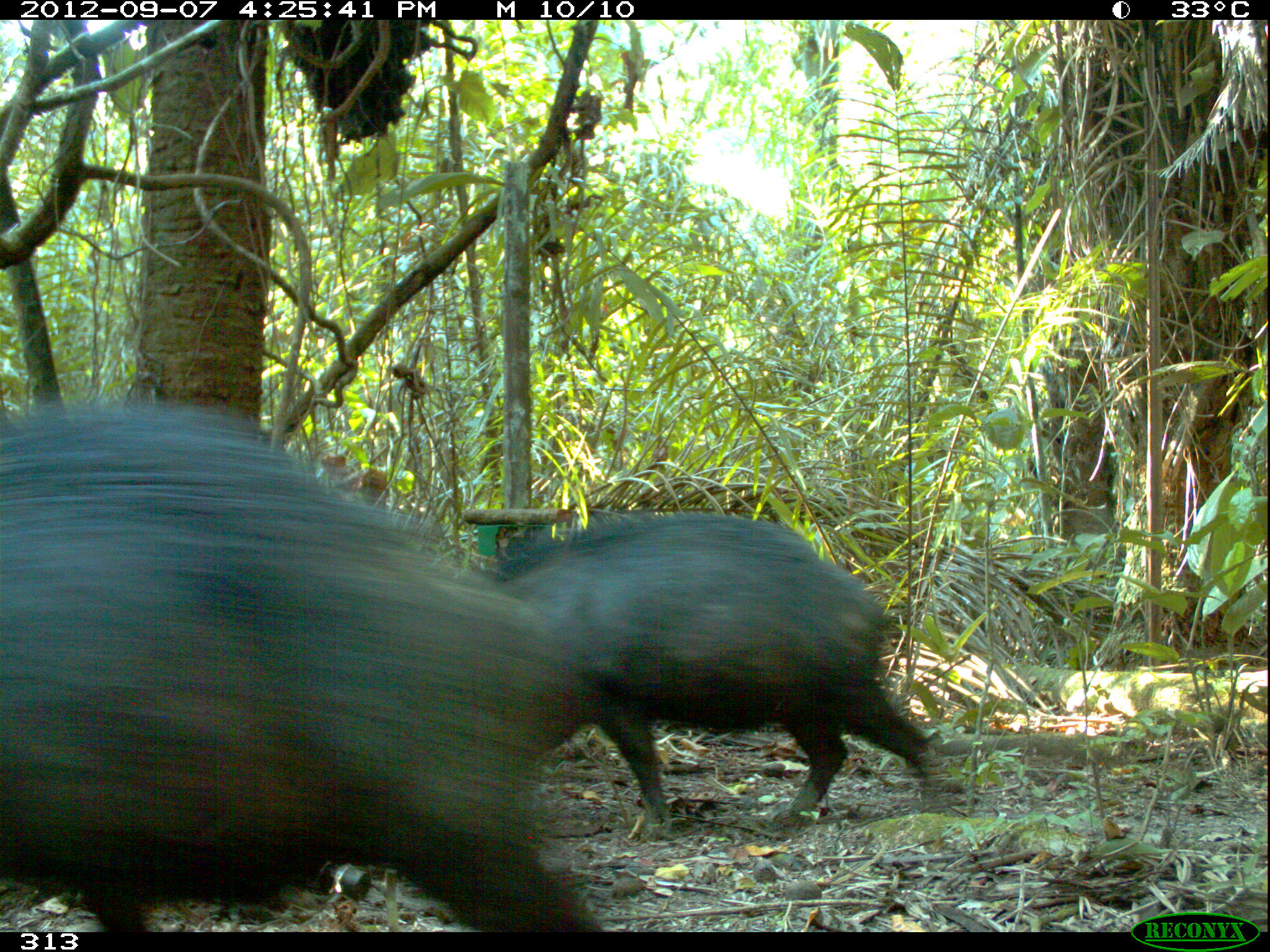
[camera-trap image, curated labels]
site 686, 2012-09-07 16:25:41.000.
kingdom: Animalia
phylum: Chordata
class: Mammalia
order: Artiodactyla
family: Tayassuidae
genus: Tayassu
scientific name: Tayassu pecari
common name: white-lipped peccary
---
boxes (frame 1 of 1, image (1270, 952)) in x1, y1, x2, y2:
tayassu pecari: 2, 410, 600, 933; 490, 515, 934, 839